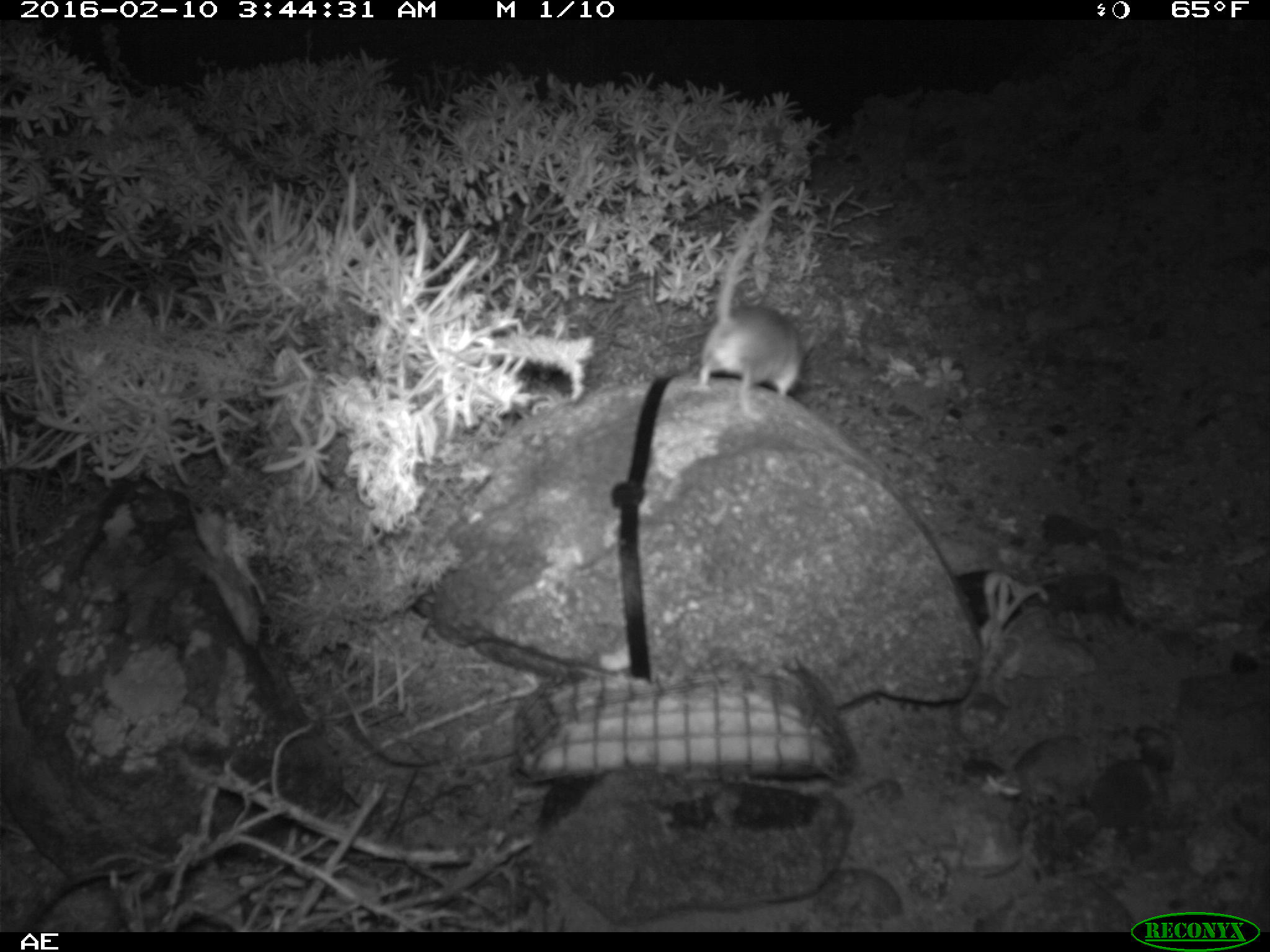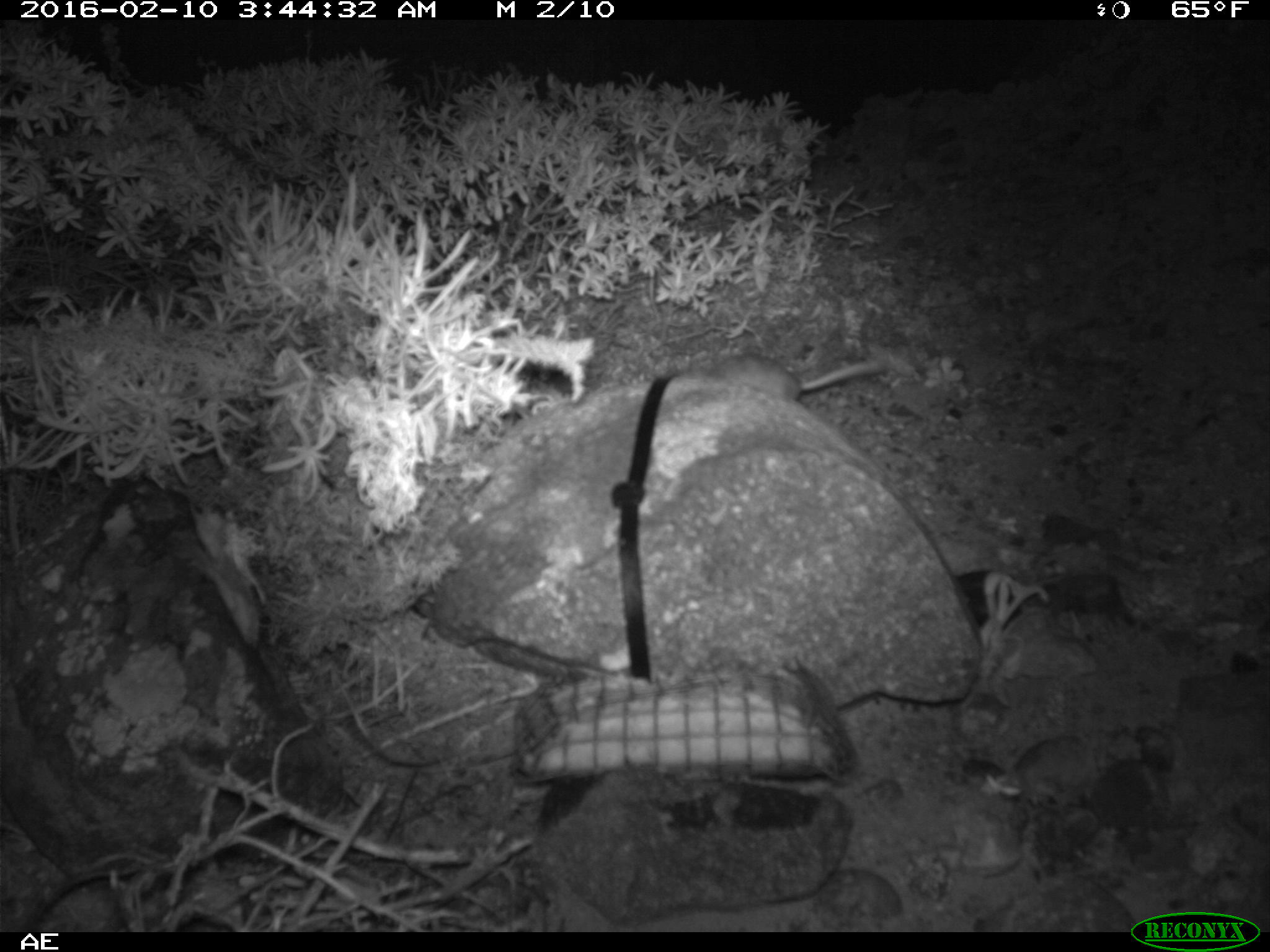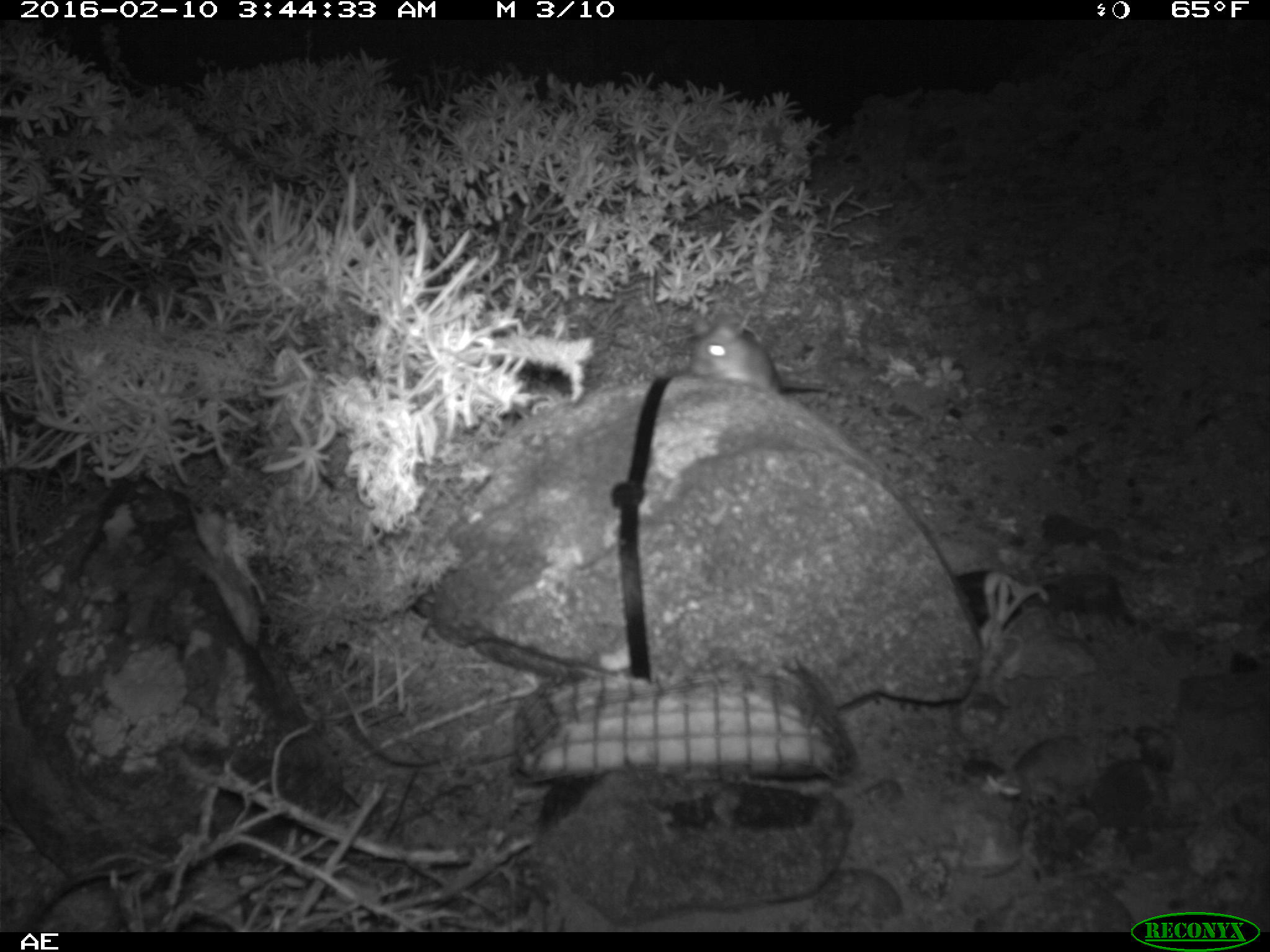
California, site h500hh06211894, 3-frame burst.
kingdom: Animalia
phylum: Chordata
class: Mammalia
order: Rodentia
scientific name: Rodentia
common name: rodent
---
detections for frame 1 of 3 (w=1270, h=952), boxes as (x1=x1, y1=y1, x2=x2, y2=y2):
rodent: (x1=691, y1=195, x2=815, y2=421)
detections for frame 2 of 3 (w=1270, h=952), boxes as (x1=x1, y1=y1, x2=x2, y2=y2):
rodent: (x1=699, y1=325, x2=889, y2=409)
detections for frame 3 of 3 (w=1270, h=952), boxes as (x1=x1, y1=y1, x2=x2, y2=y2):
rodent: (x1=691, y1=314, x2=827, y2=397)